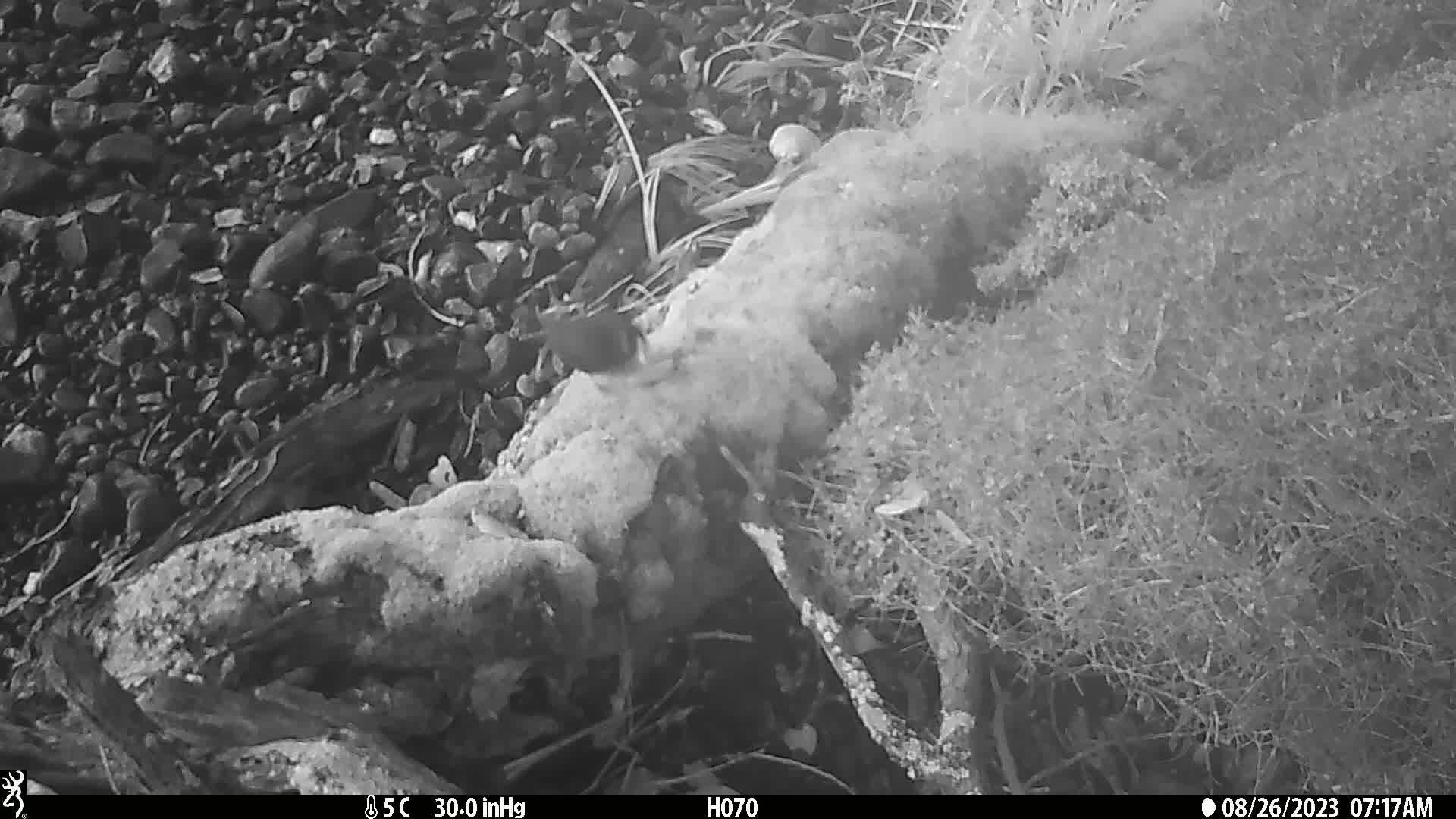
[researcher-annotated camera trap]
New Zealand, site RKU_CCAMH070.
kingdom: Animalia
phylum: Chordata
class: Aves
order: Passeriformes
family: Turdidae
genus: Turdus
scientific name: Turdus merula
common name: eurasian blackbird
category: blackbird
Blackbird (eurasian blackbird) (Turdus merula).